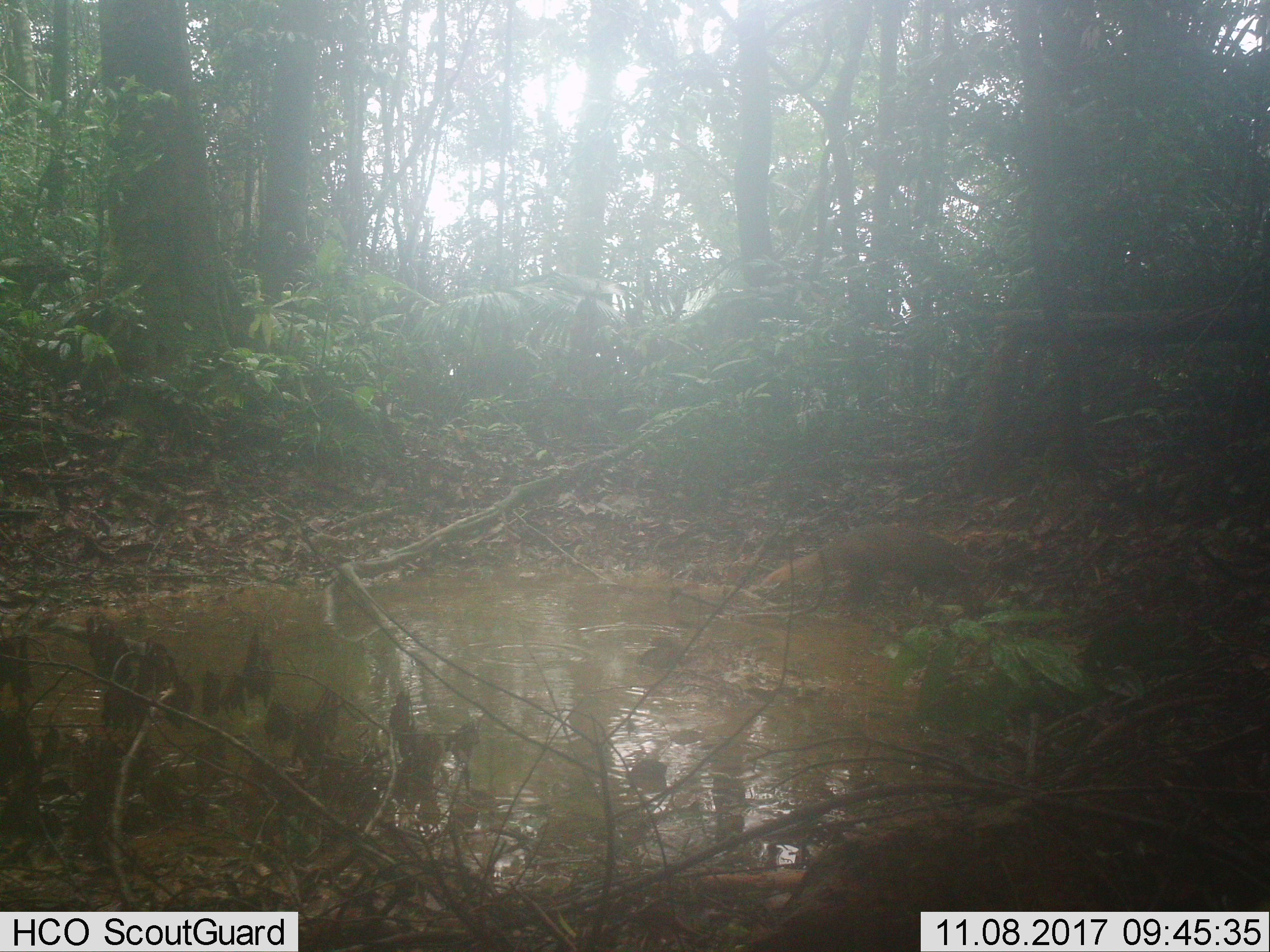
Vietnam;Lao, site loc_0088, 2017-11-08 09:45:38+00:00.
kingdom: Animalia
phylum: Chordata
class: Mammalia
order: Carnivora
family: Herpestidae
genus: Urva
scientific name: Urva urva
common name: crab-eating mongoose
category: crab eating mongoose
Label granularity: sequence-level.